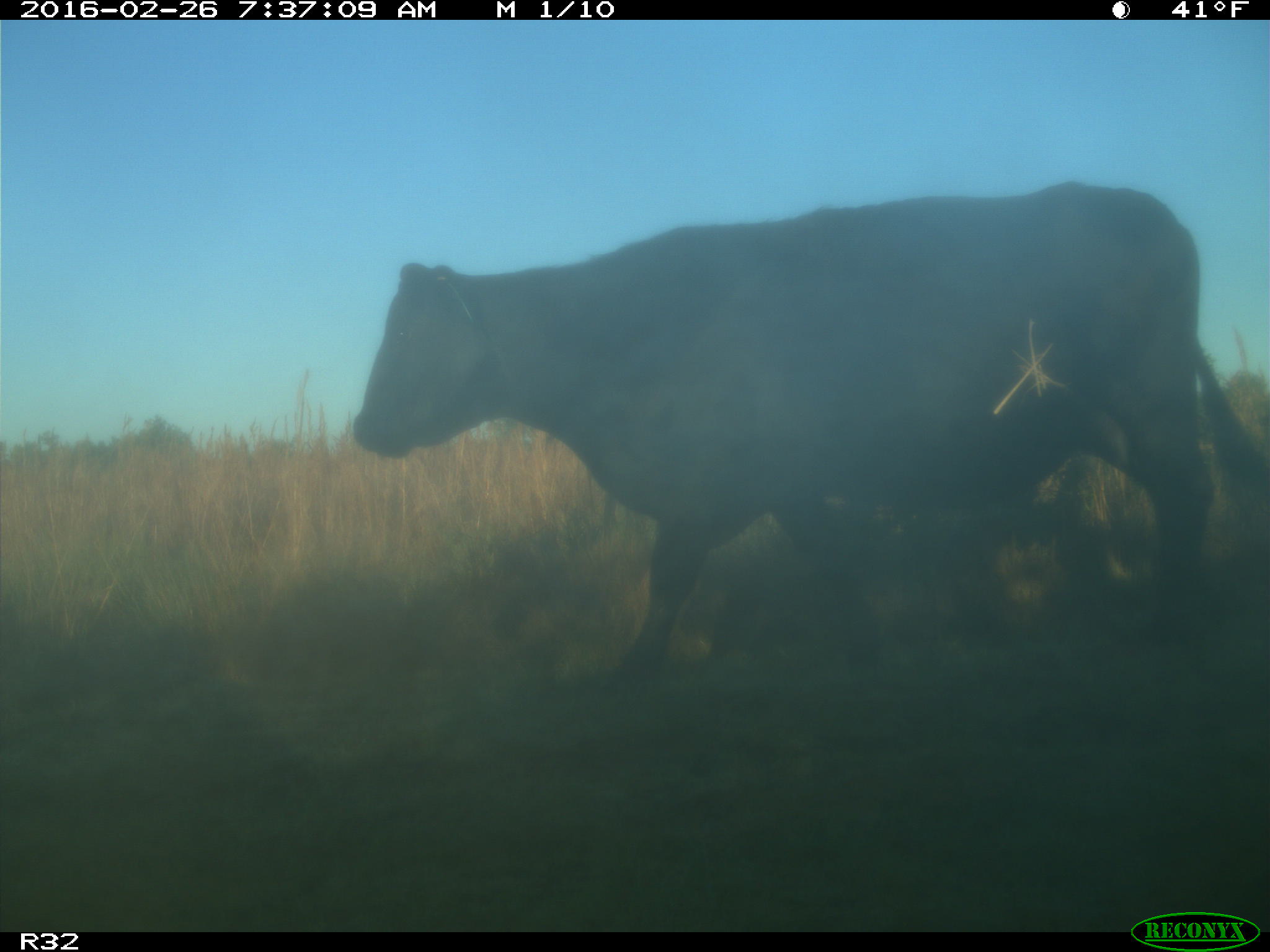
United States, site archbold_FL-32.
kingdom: Animalia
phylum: Chordata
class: Mammalia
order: Artiodactyla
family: Bovidae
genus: Bos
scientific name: Bos taurus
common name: domestic cow